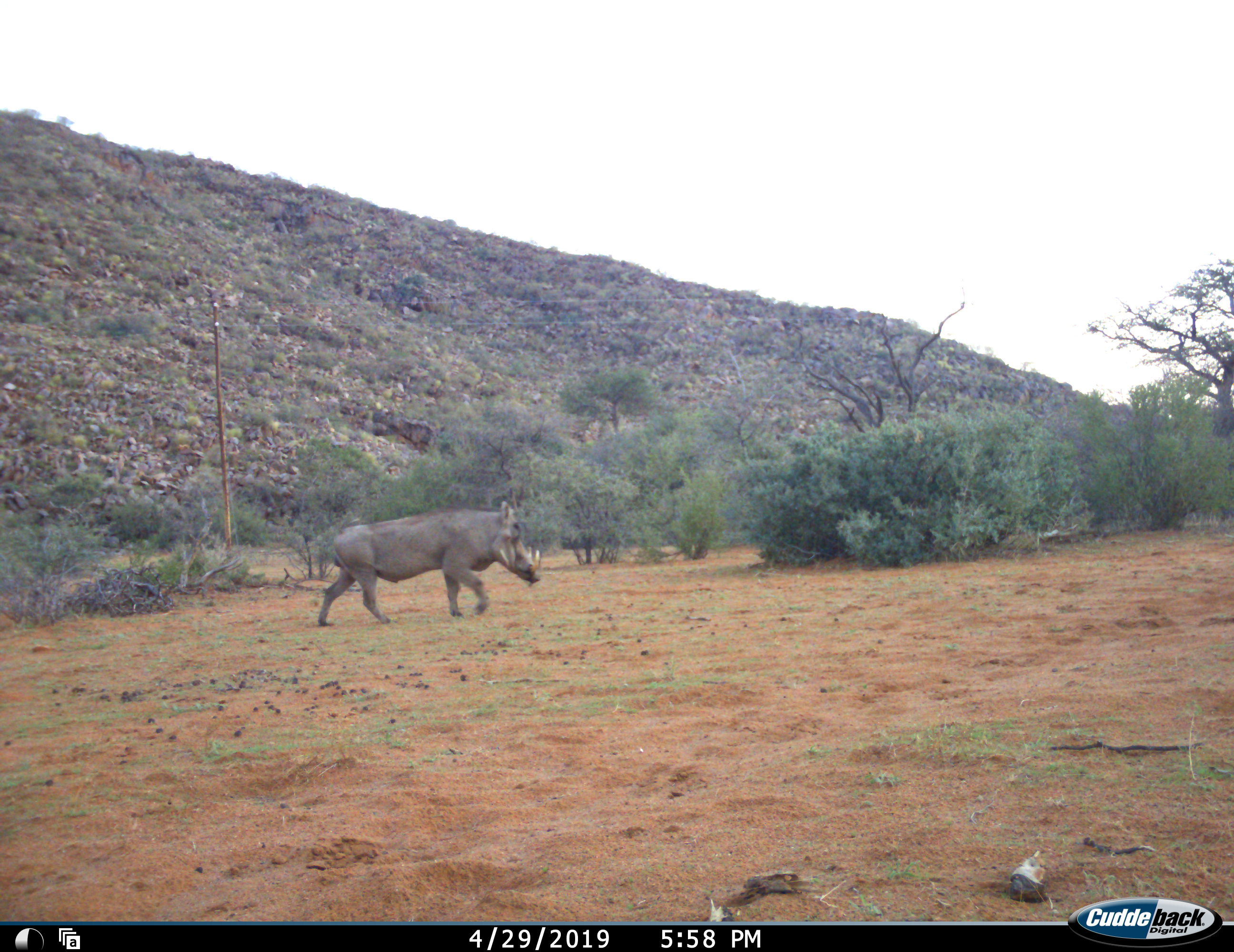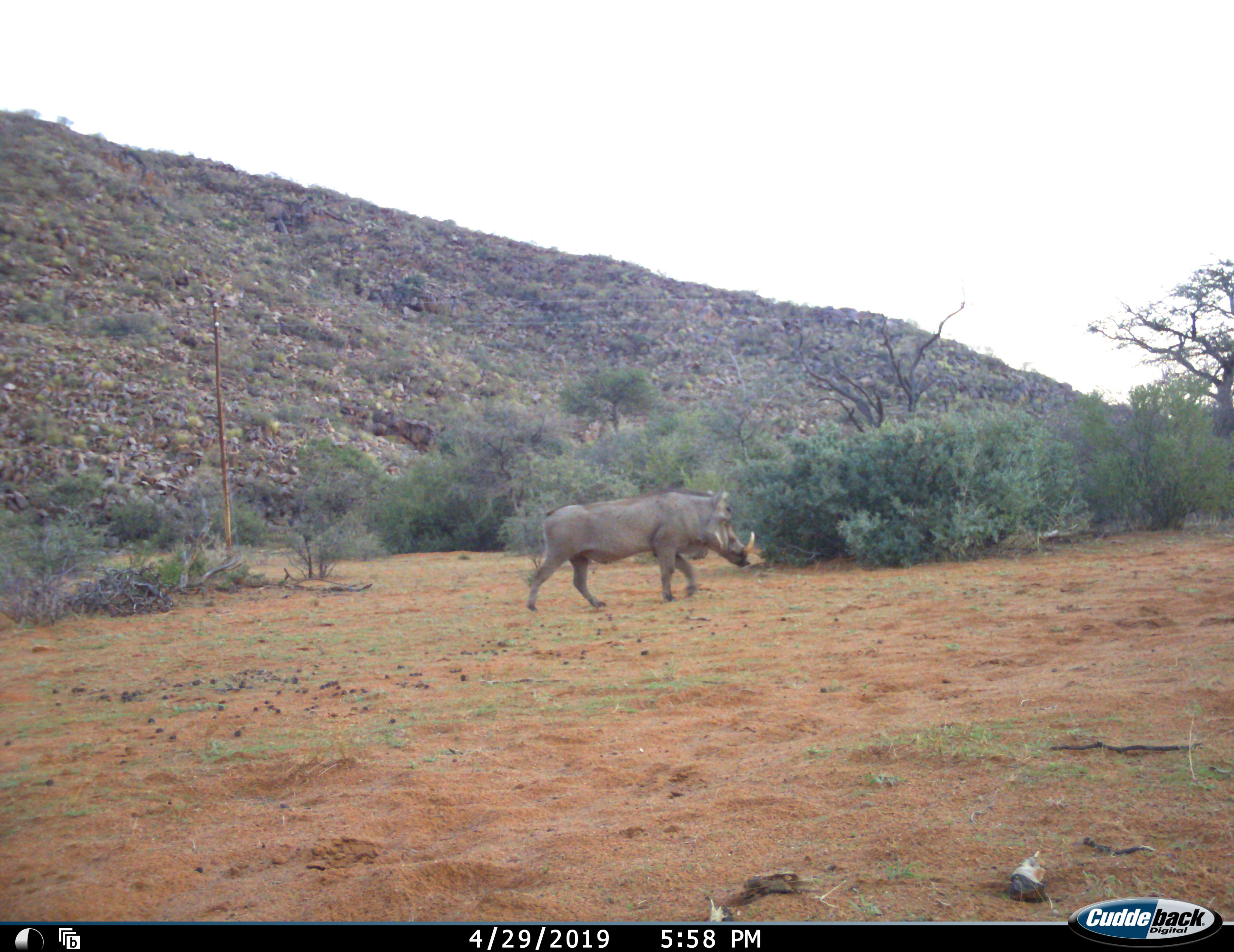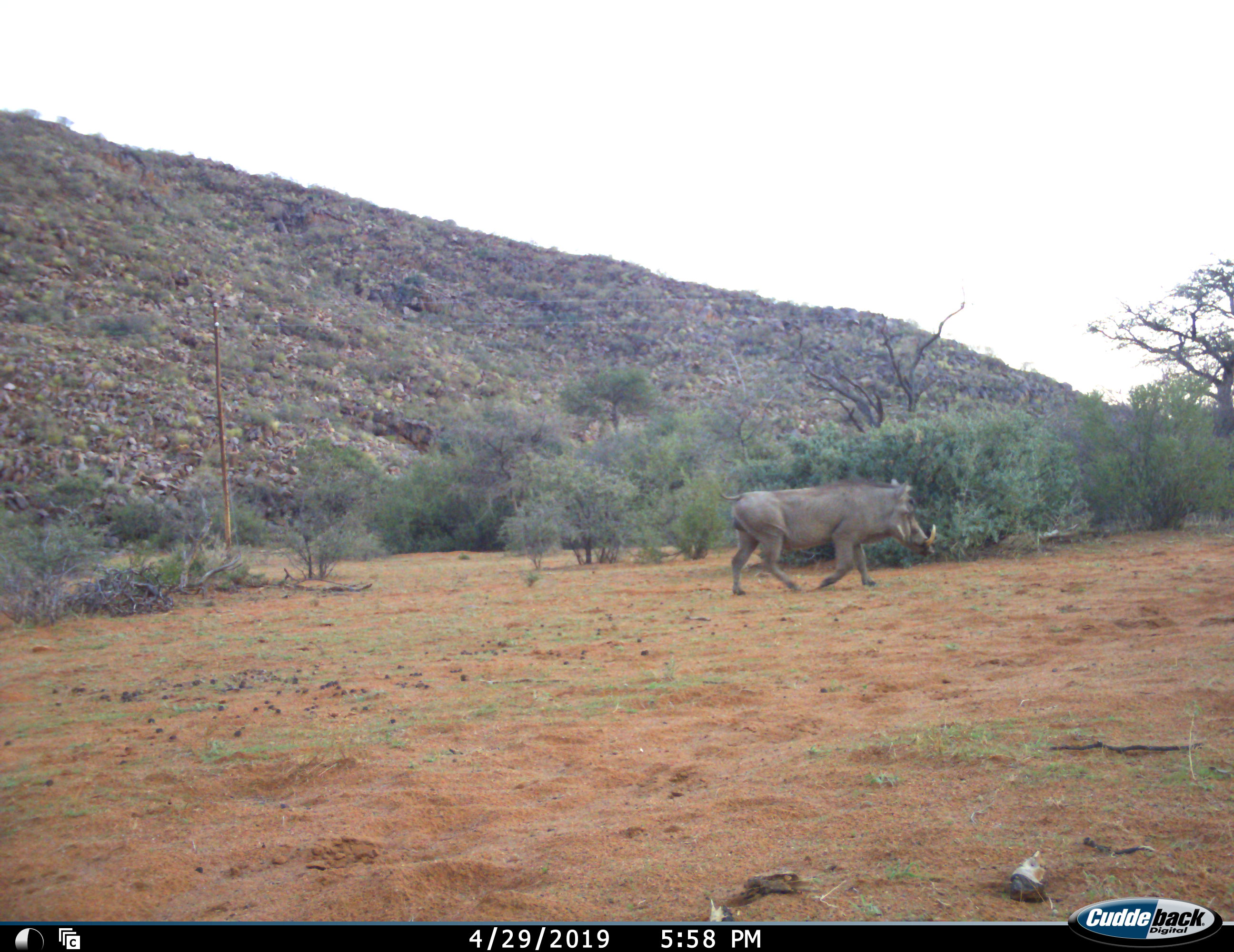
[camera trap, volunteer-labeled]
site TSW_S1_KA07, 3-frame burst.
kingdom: Animalia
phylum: Chordata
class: Mammalia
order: Artiodactyla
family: Suidae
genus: Phacochoerus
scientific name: Phacochoerus africanus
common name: warthog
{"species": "warthog (Phacochoerus africanus)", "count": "1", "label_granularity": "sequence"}